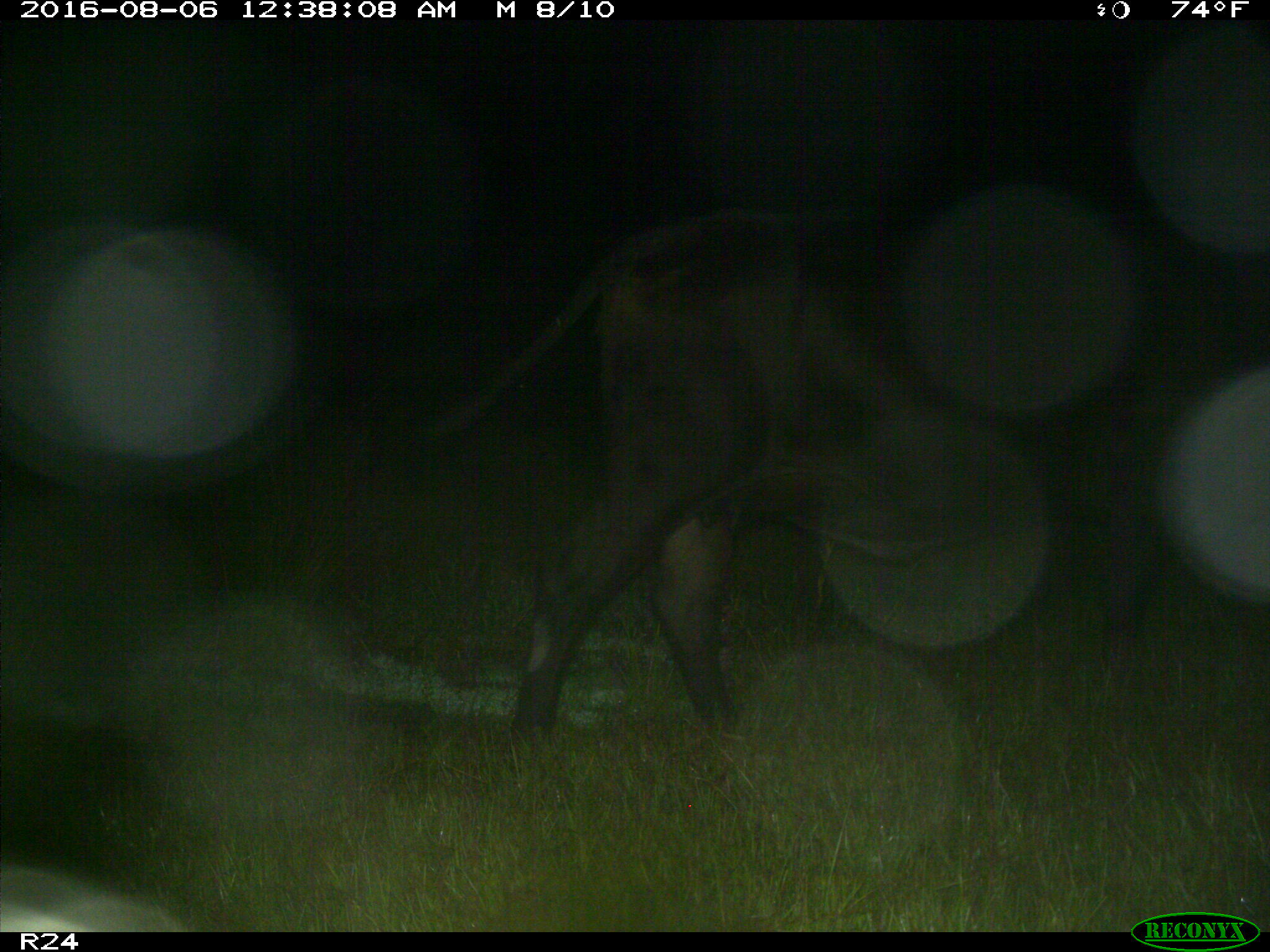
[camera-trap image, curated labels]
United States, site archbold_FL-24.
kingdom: Animalia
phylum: Chordata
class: Mammalia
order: Artiodactyla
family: Bovidae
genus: Bos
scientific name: Bos taurus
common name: domestic cow